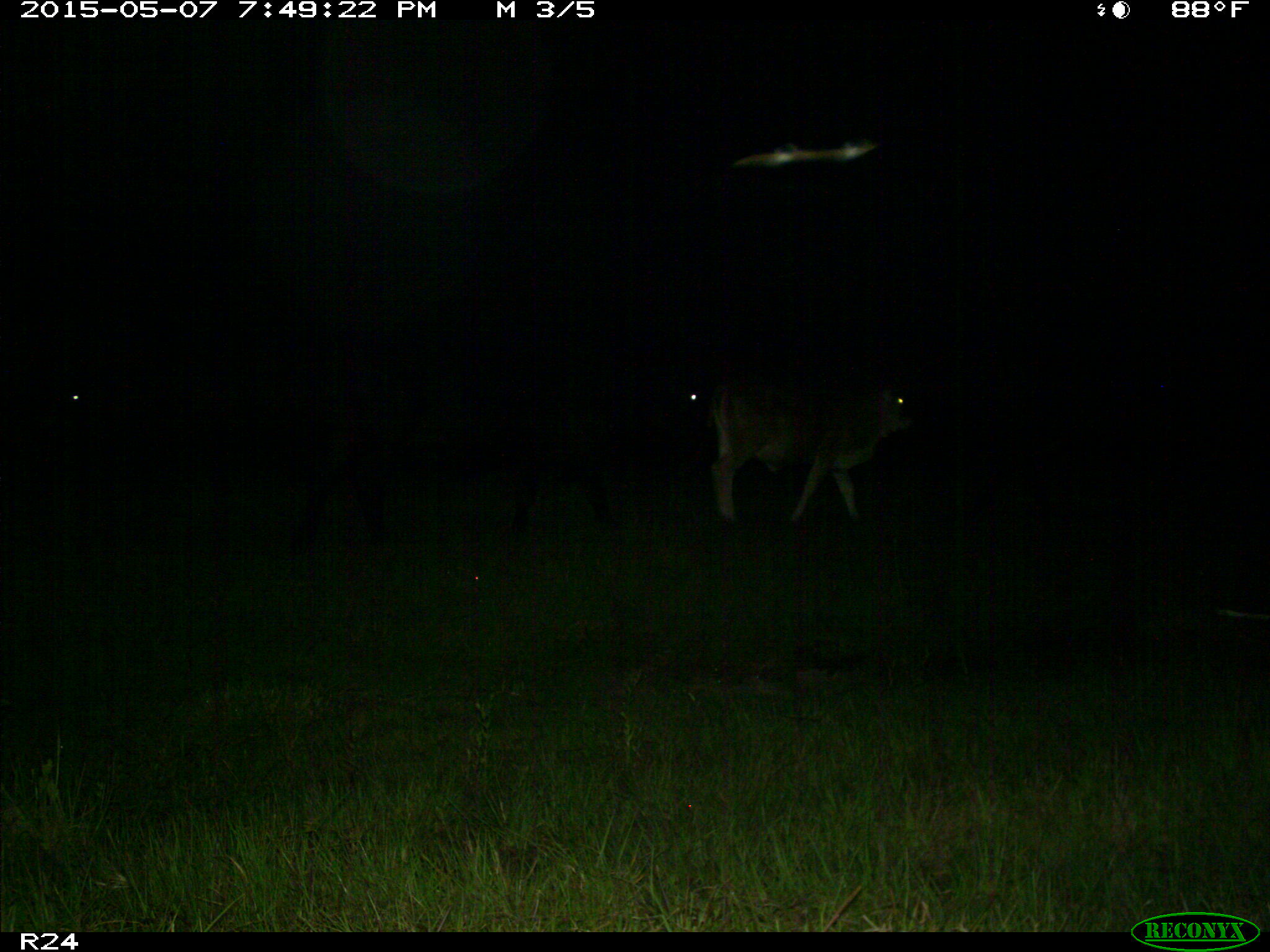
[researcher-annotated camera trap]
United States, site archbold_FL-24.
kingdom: Animalia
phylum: Chordata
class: Mammalia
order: Artiodactyla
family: Bovidae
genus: Bos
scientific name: Bos taurus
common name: domestic cow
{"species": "Bos taurus (domestic cow)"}